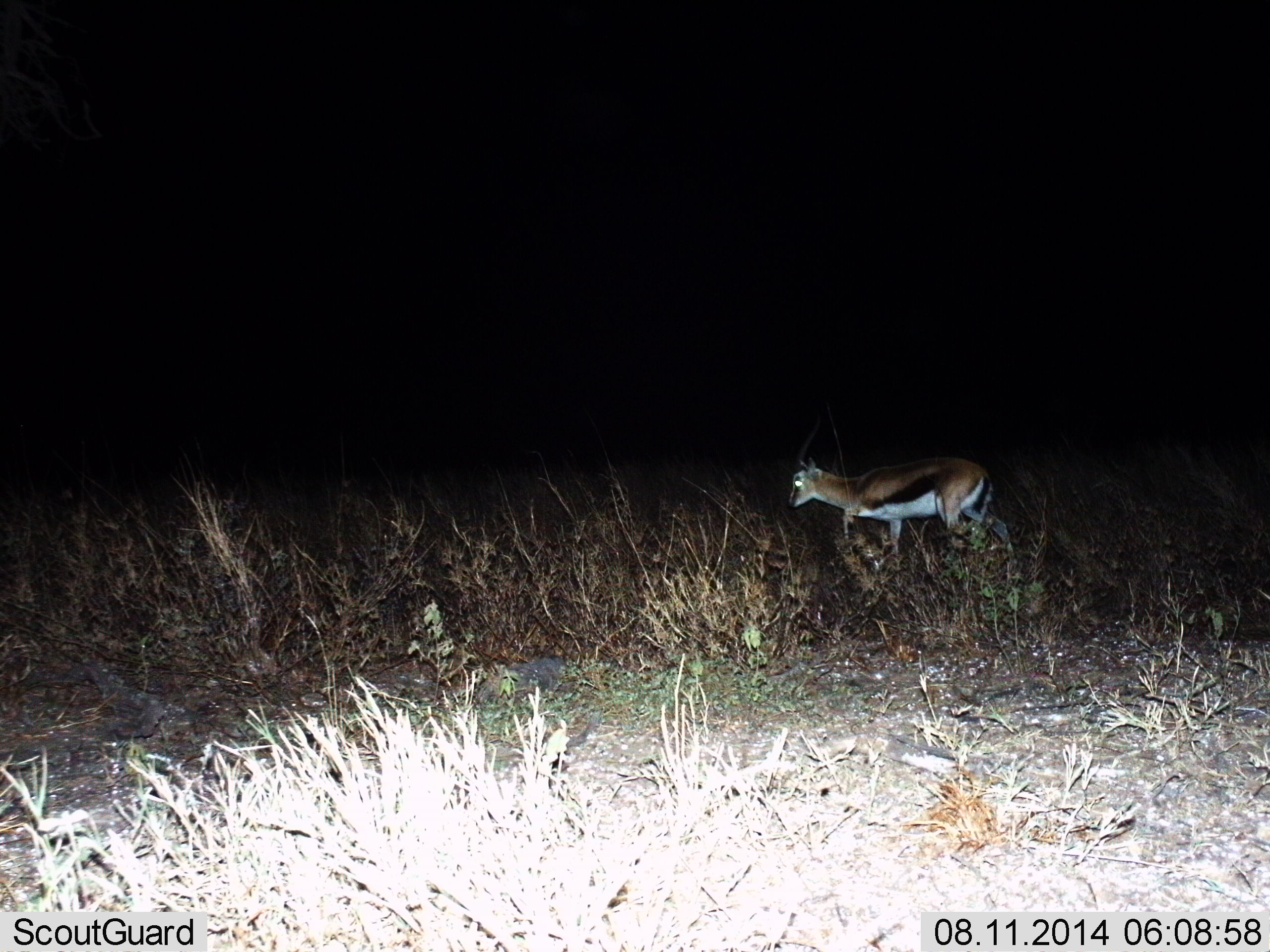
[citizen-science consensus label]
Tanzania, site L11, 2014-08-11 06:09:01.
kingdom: Animalia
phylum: Chordata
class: Mammalia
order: Artiodactyla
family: Bovidae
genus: Eudorcas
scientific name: Eudorcas thomsonii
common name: thomson's gazelle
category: gazellethomsons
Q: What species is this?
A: Gazellethomsons (thomson's gazelle) (Eudorcas thomsonii).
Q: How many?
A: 1.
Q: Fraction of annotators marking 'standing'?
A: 20%.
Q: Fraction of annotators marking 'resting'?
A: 0%.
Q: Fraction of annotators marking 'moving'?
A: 80%.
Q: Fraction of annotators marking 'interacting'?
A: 0%.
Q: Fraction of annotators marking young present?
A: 0%.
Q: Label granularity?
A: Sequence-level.